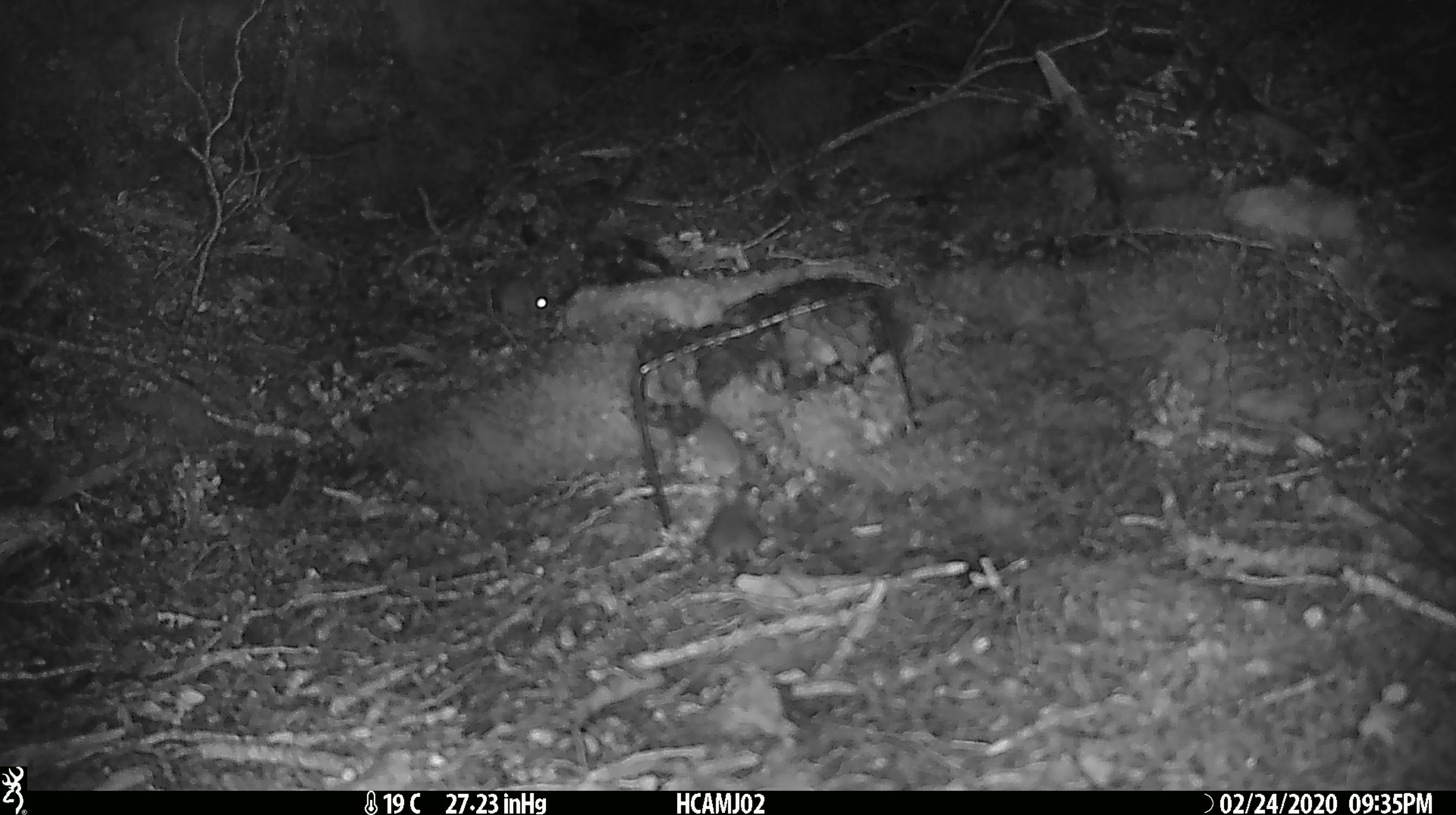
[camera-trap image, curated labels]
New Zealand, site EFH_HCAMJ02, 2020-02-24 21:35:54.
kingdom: Animalia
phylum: Chordata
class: Mammalia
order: Rodentia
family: Muridae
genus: Mus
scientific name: Mus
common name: mouse